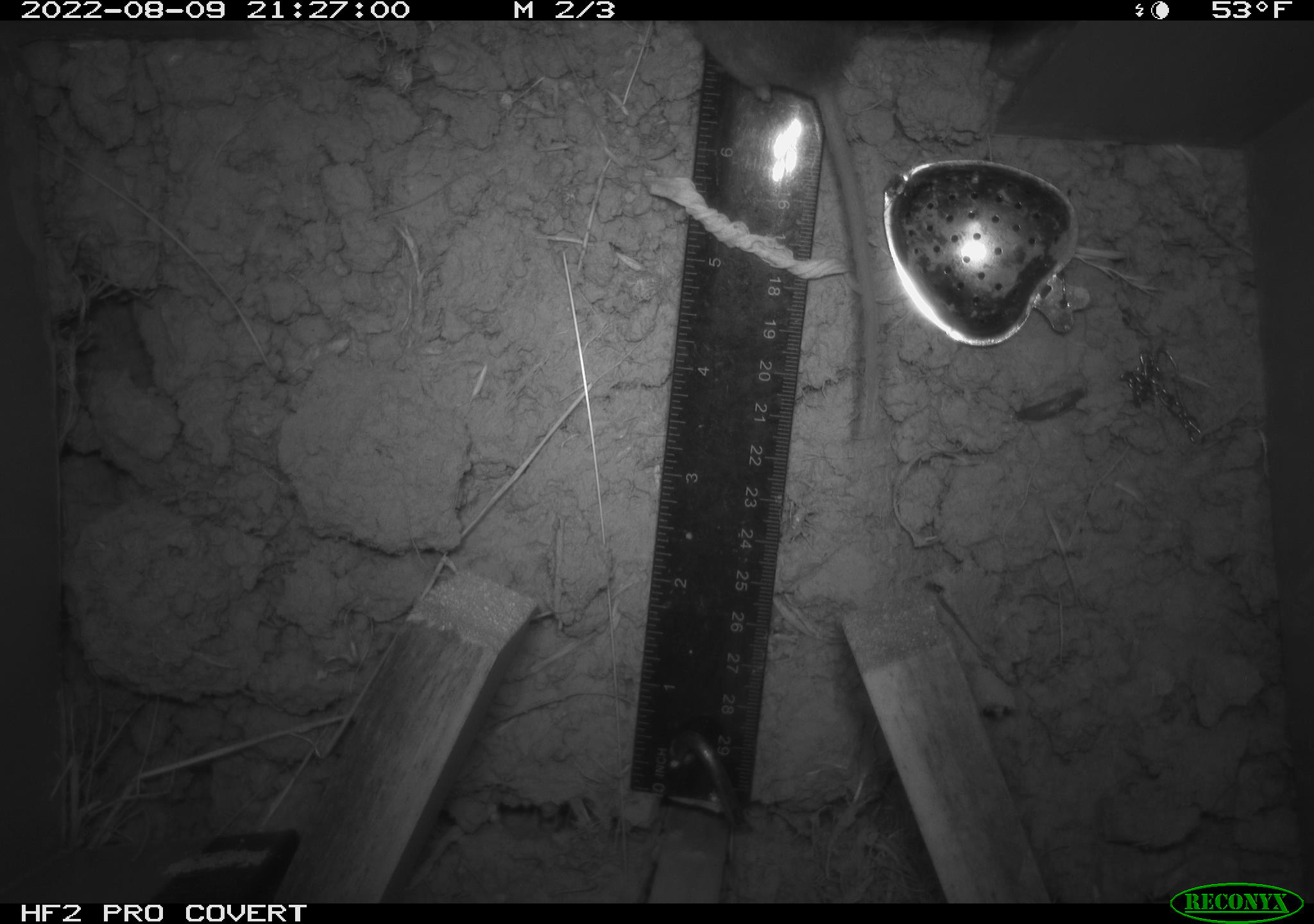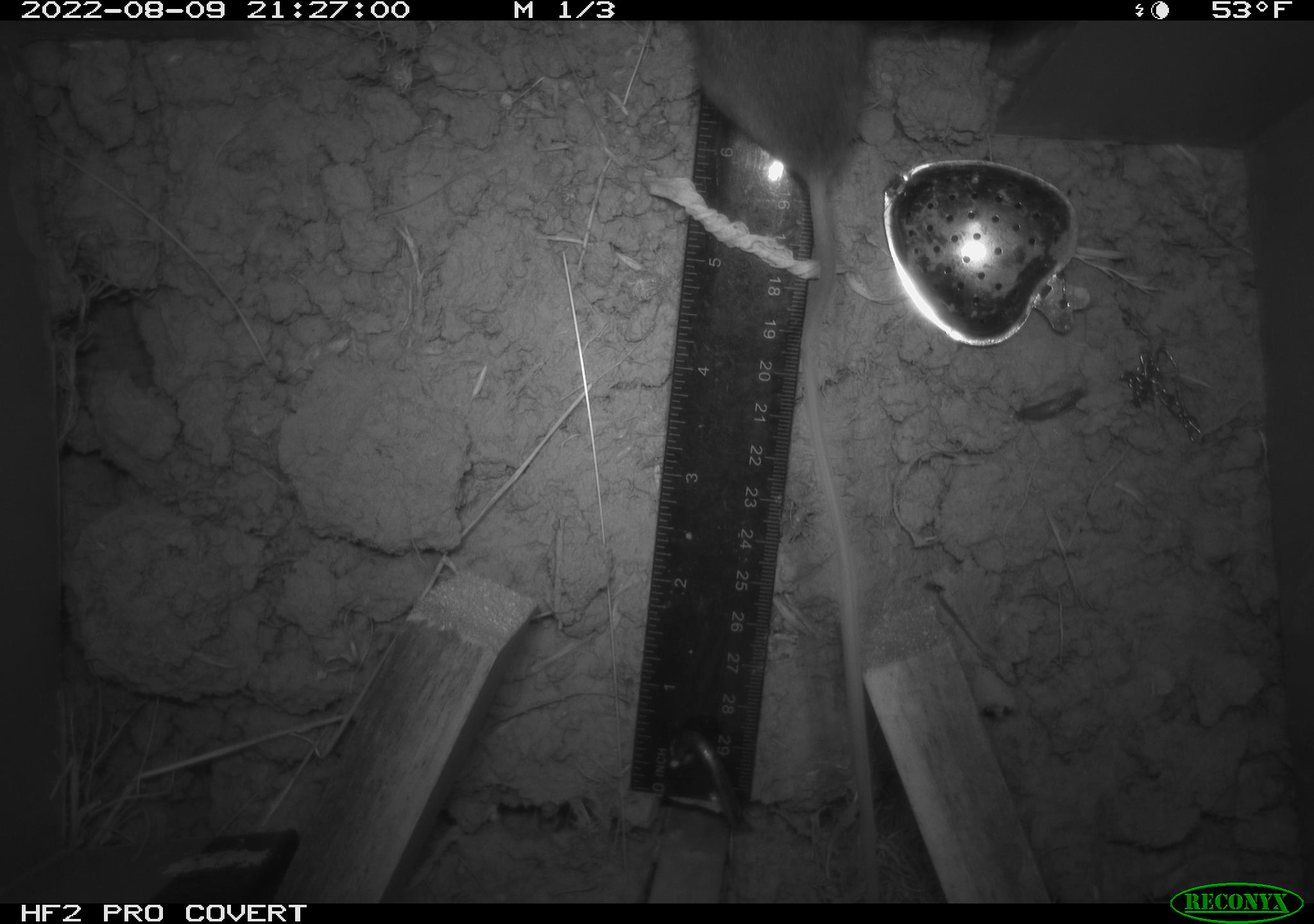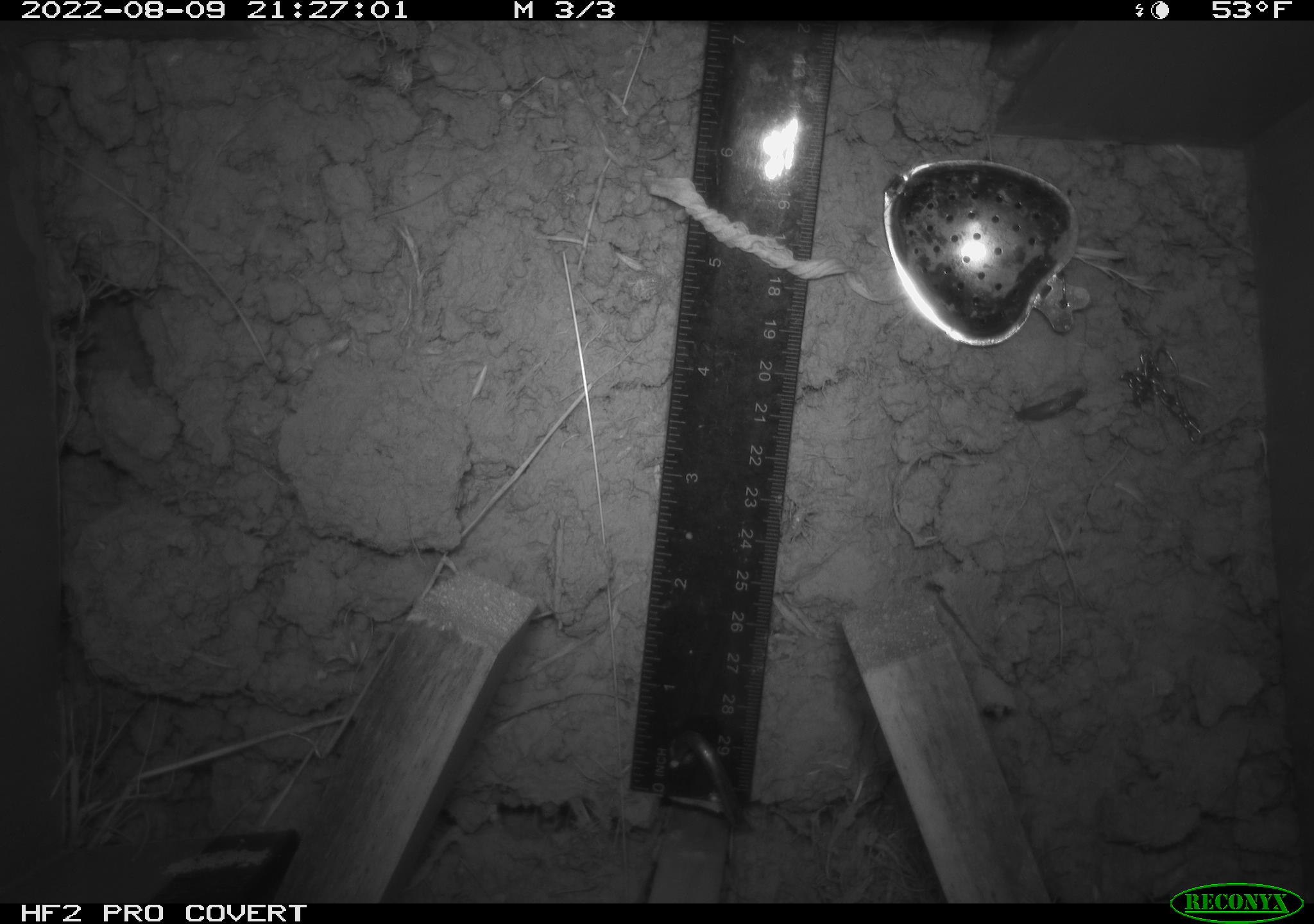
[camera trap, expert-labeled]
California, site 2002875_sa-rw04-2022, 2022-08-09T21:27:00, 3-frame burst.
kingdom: Animalia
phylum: Chordata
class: Mammalia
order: Rodentia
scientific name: Rodentia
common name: mouse species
Mouse species (Rodentia).